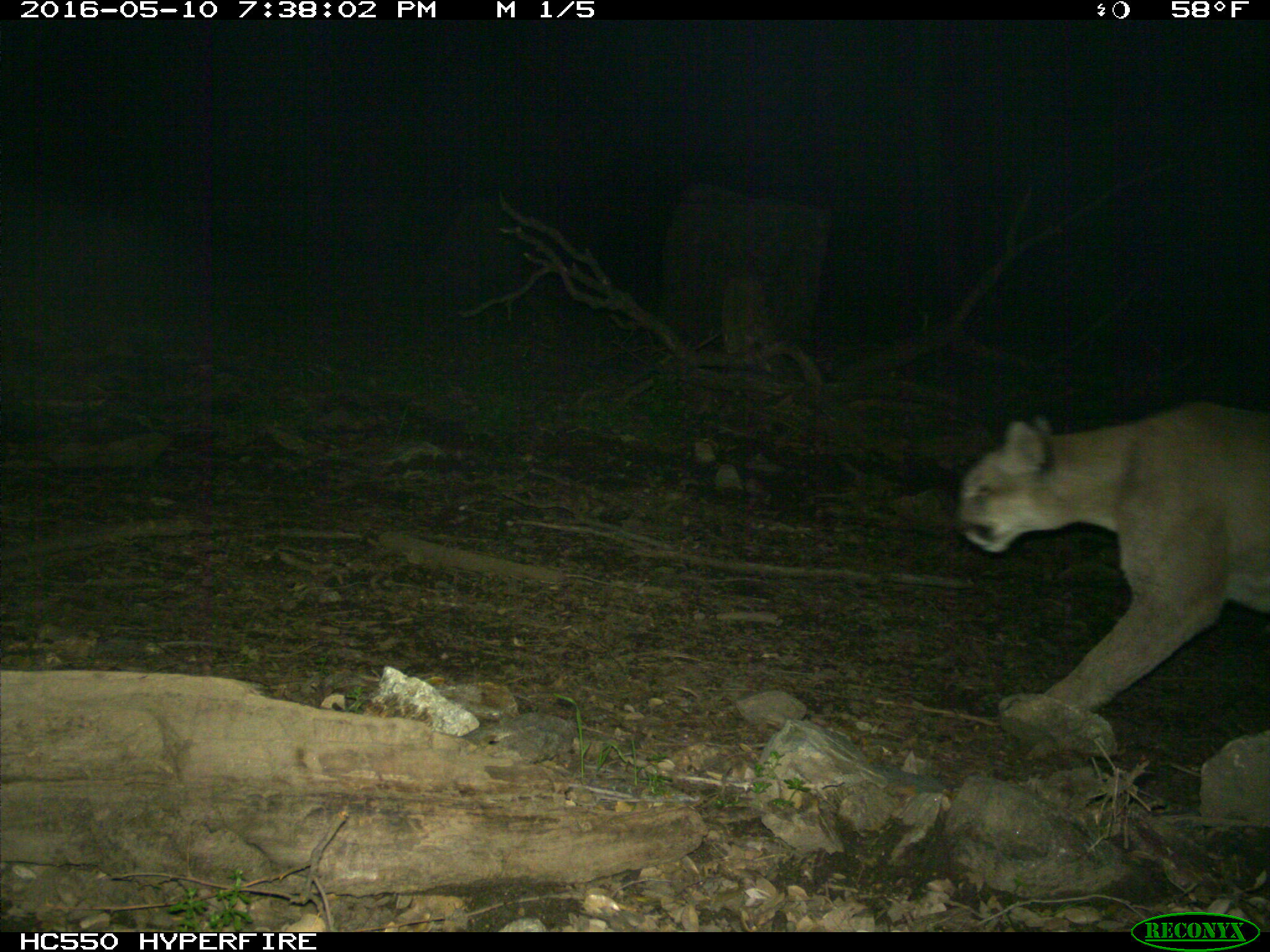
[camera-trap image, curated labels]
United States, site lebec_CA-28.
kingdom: Animalia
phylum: Chordata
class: Mammalia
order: Carnivora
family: Felidae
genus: Puma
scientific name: Puma concolor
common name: mountain lion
Puma concolor (mountain lion).